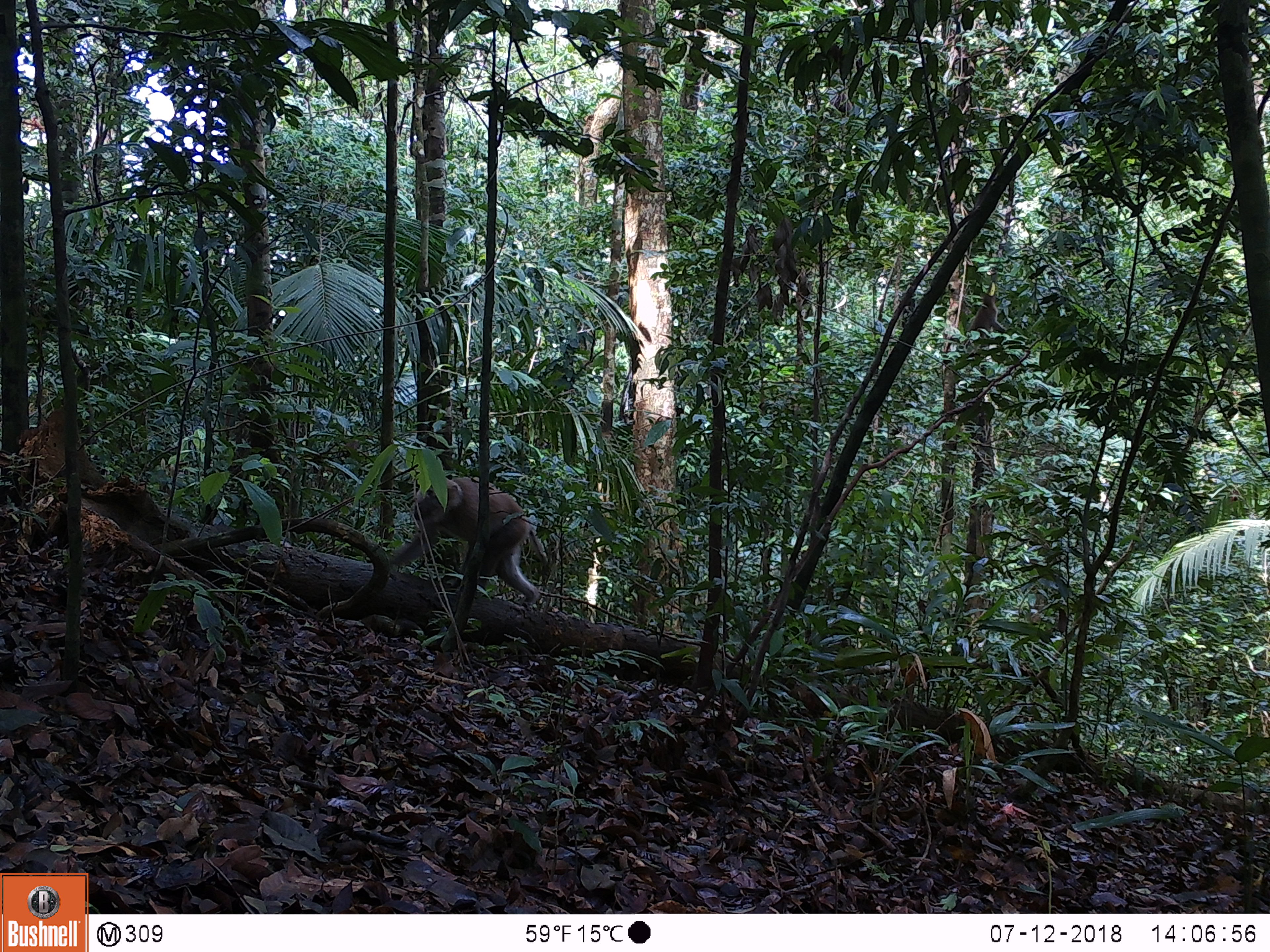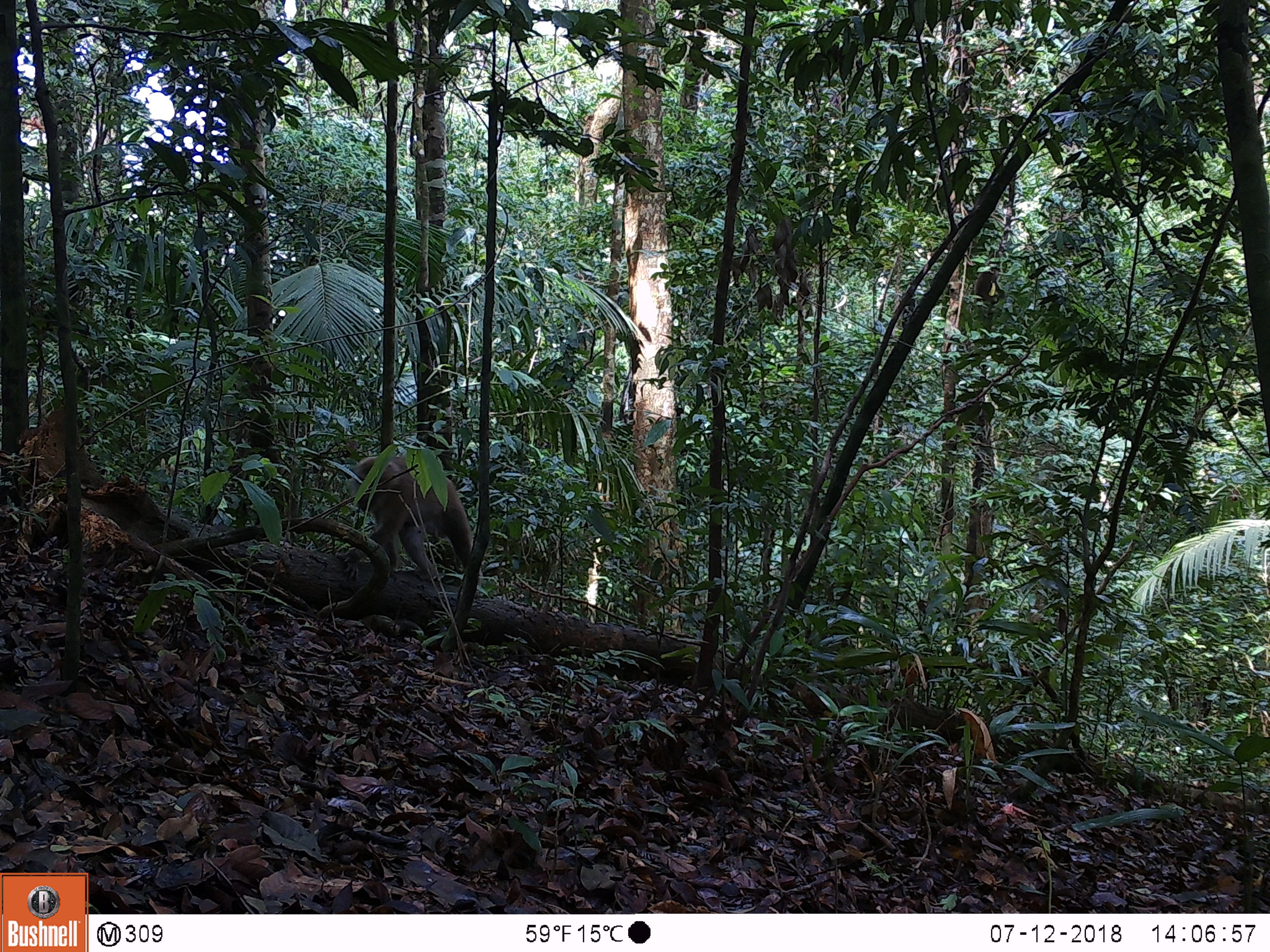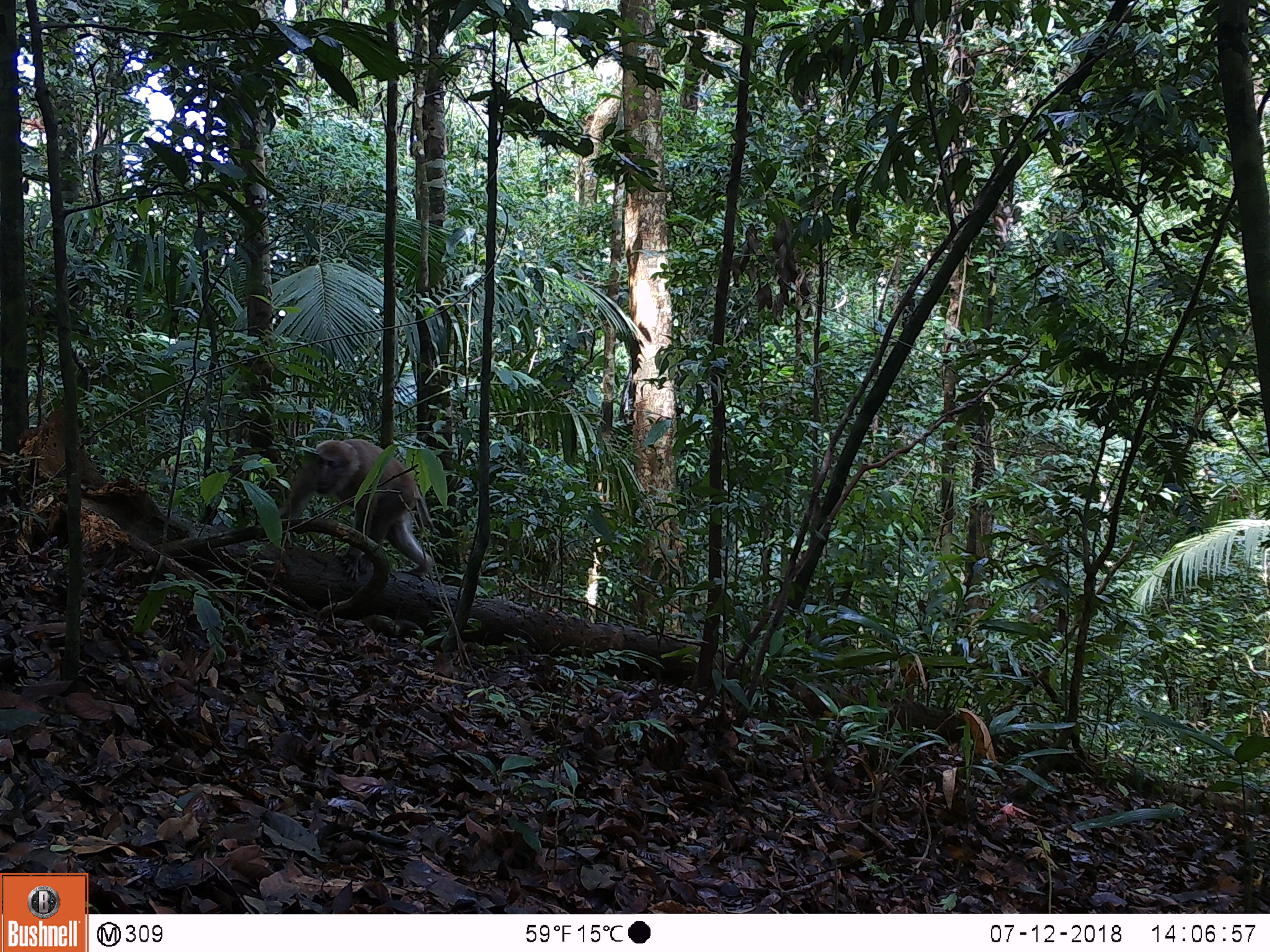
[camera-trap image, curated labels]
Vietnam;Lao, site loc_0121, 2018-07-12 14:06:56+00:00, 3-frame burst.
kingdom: Animalia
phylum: Chordata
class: Mammalia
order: Primates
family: Cercopithecidae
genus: Macaca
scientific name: Macaca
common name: macaques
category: assam or rhesus macaque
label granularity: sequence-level